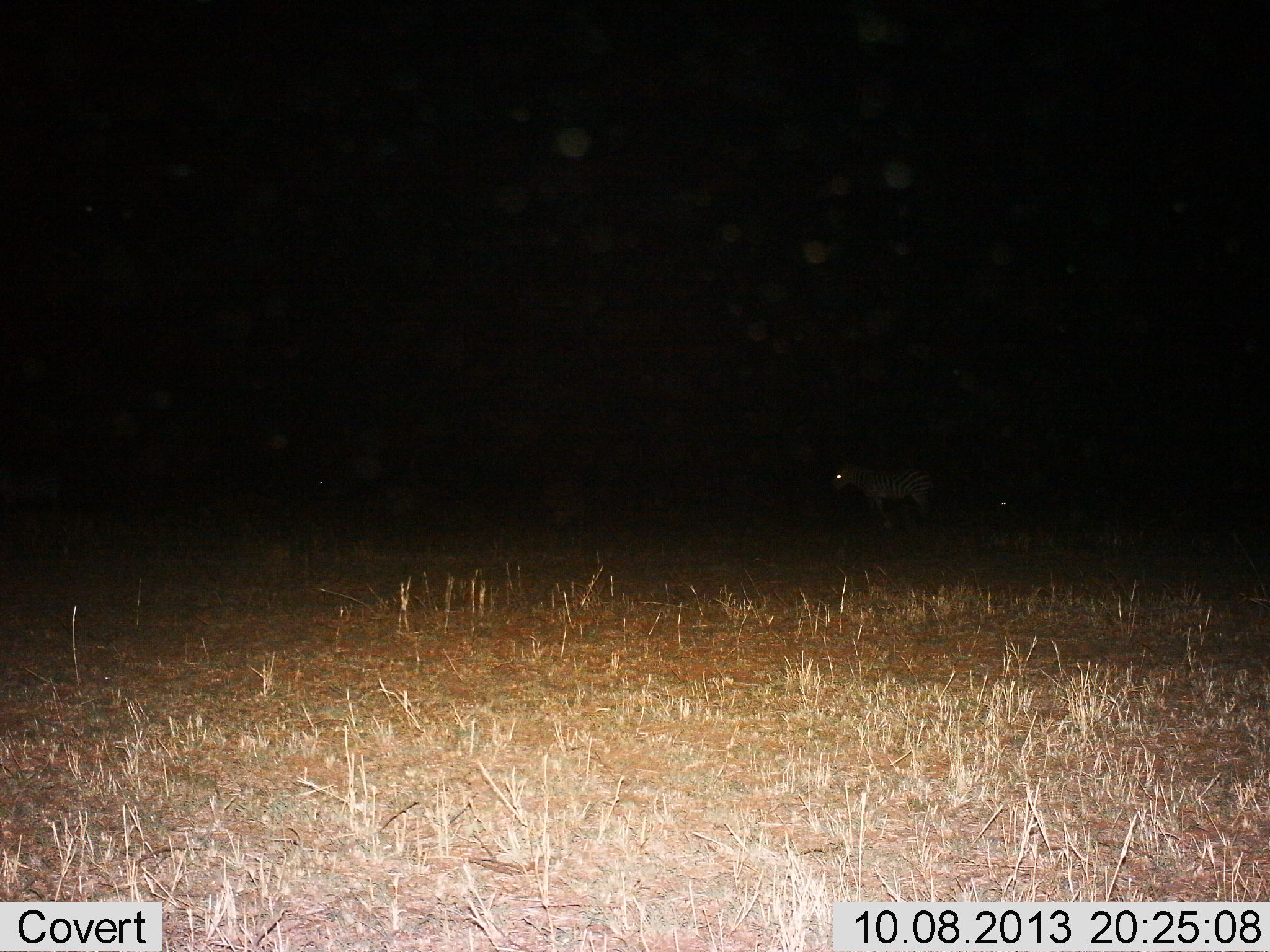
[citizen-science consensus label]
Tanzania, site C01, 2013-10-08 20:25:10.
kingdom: Animalia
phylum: Chordata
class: Mammalia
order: Perissodactyla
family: Equidae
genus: Equus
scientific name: Equus quagga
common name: plains zebra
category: zebra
Zebra (plains zebra) (Equus quagga), count 1. Behavior (volunteer vote fractions): standing 89%, resting 11%, moving 11%, interacting 0%. Young present (vote fraction): 0%. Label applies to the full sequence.